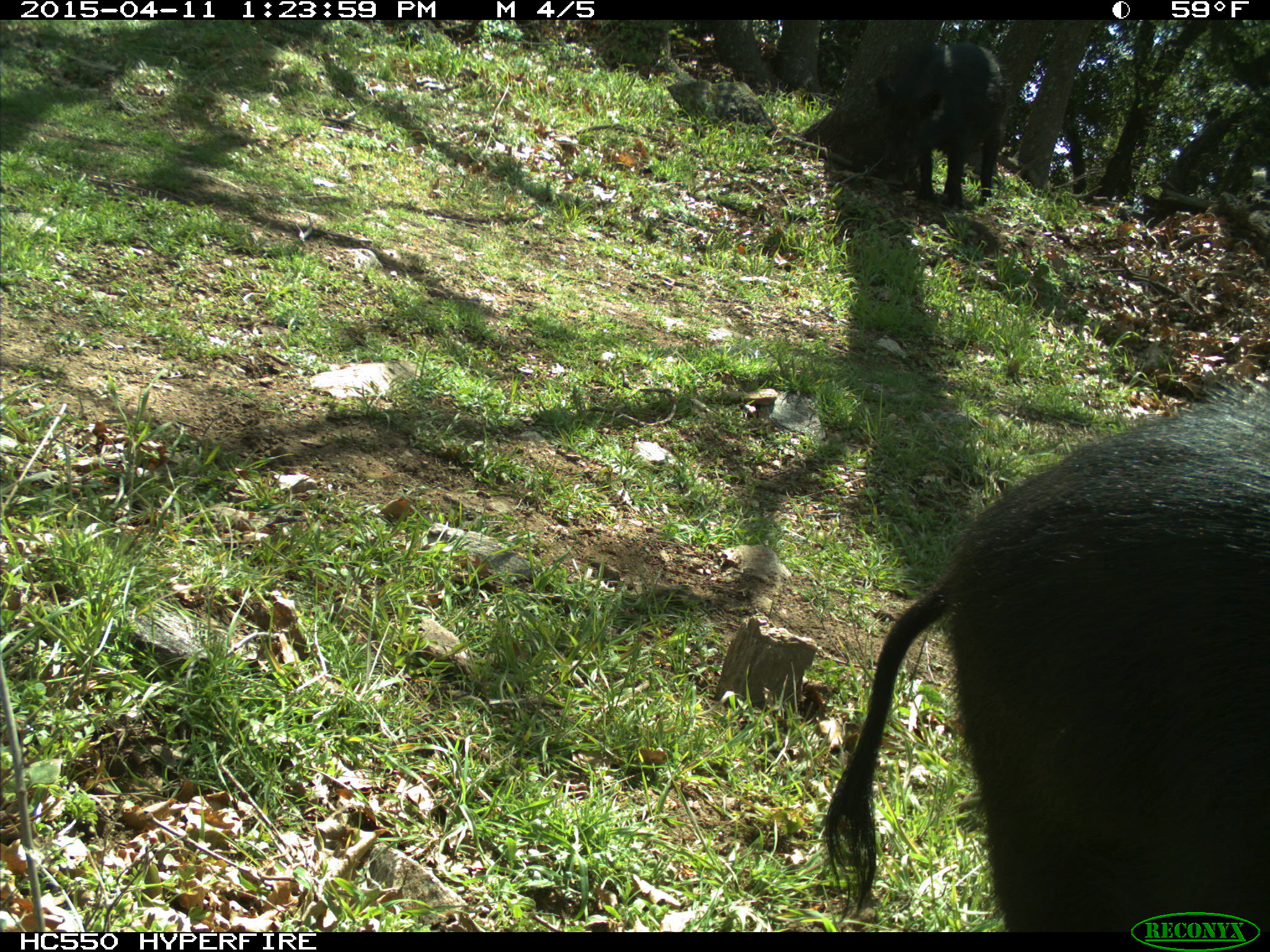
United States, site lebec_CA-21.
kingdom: Animalia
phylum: Chordata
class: Mammalia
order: Artiodactyla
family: Suidae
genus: Sus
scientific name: Sus scrofa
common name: wild boar